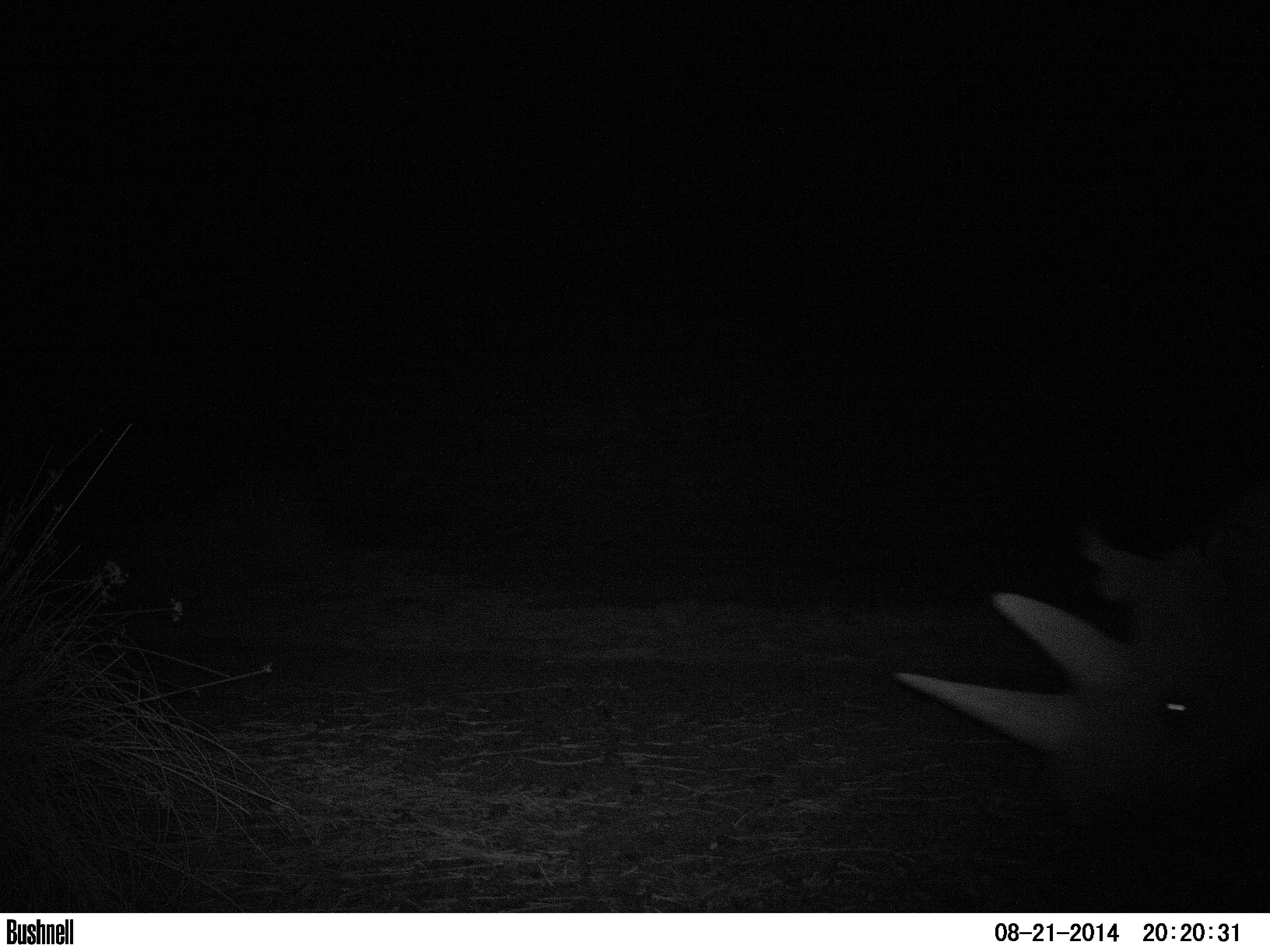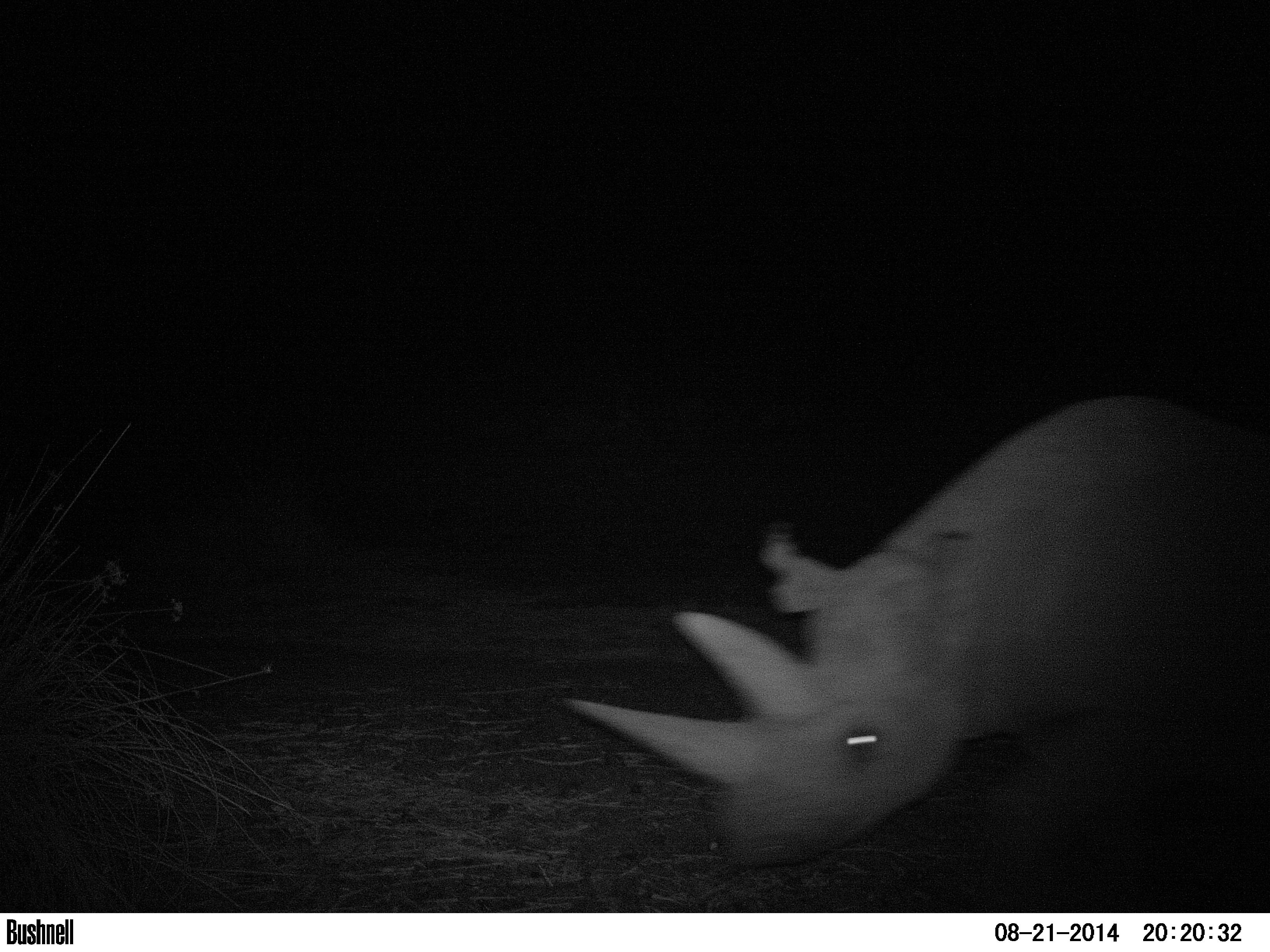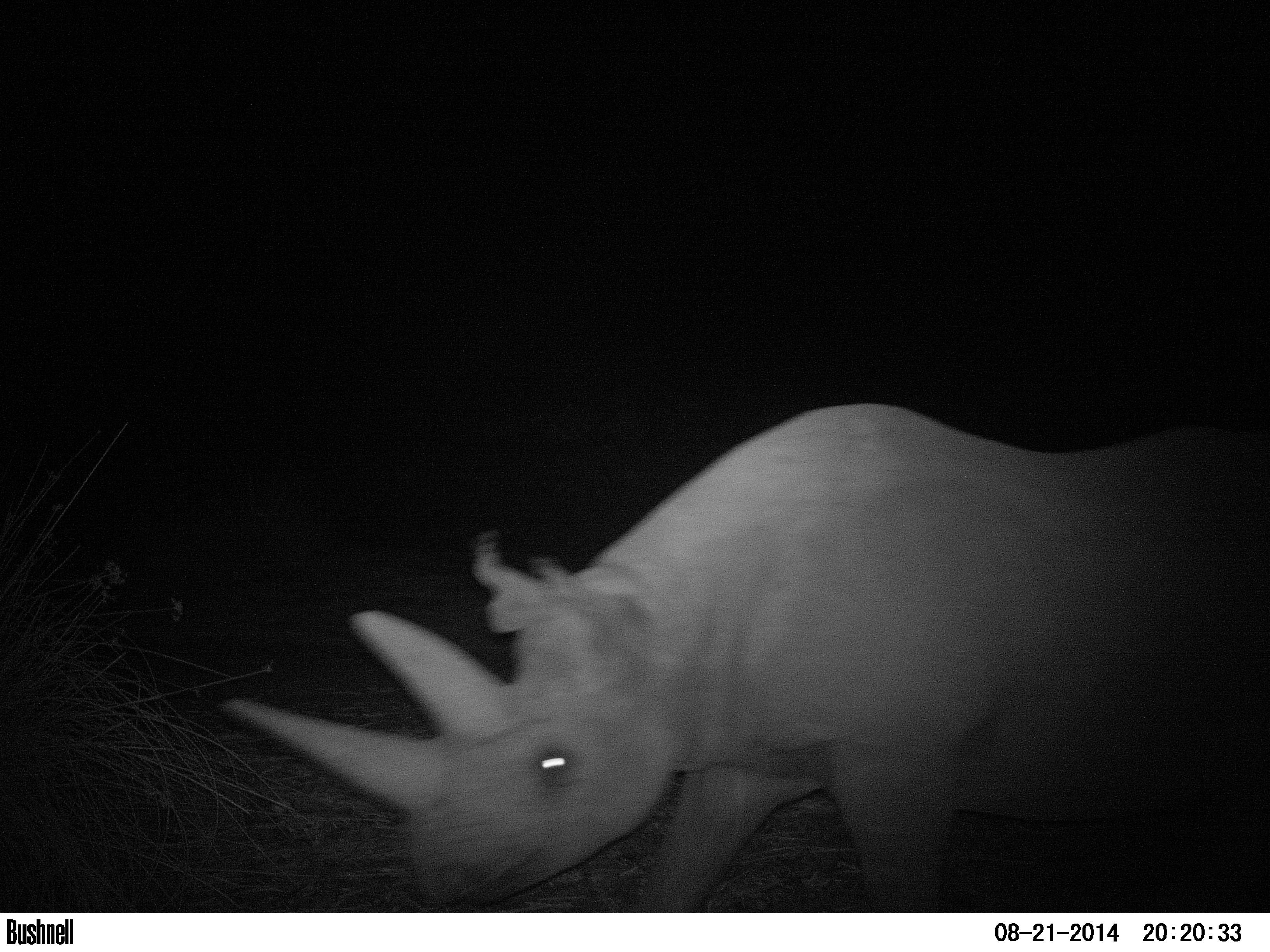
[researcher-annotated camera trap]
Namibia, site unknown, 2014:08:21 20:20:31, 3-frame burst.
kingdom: Animalia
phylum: Chordata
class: Mammalia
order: Perissodactyla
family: Rhinocerotidae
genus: Diceros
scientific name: Diceros bicornis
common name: black rhinoceros